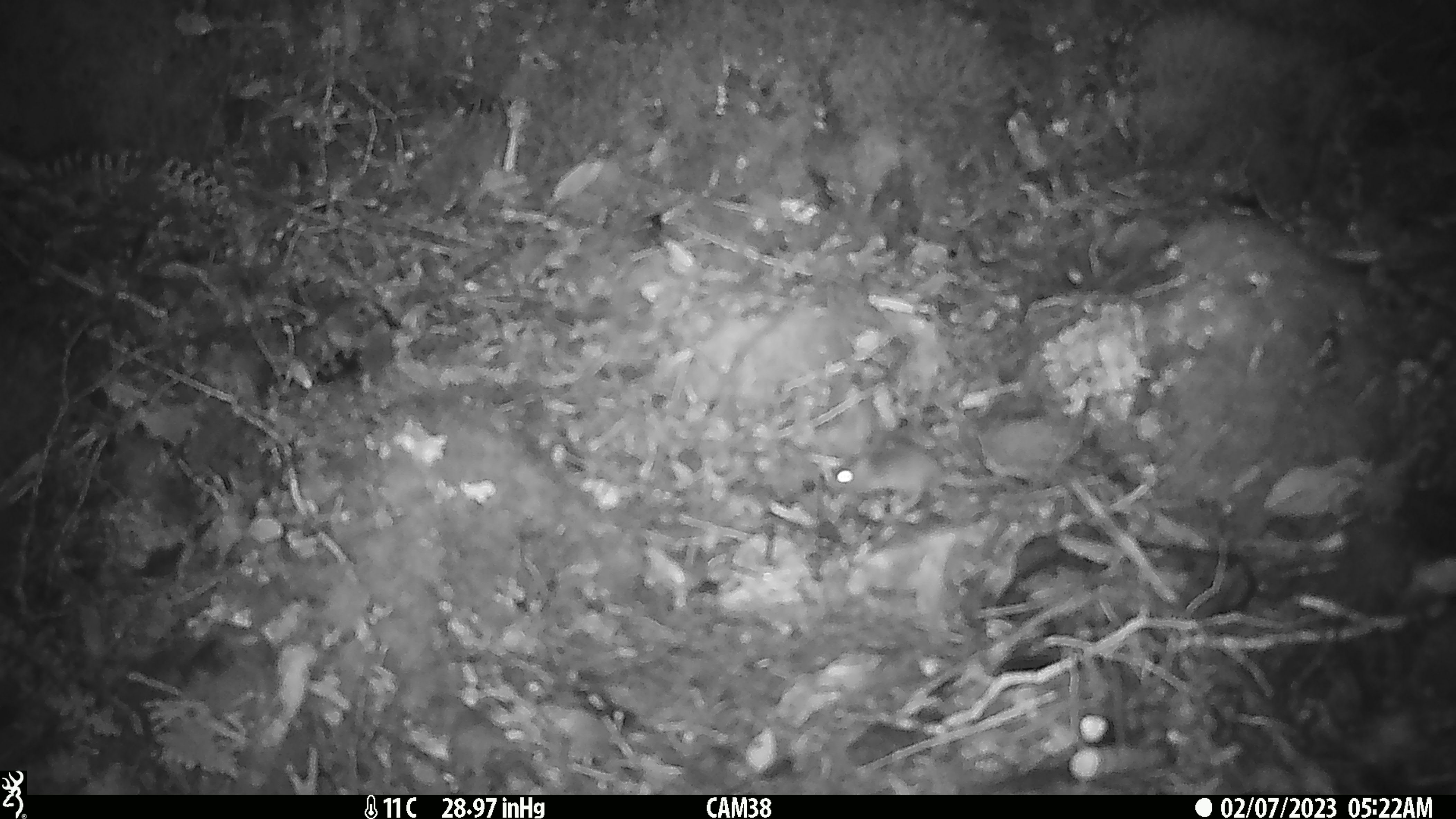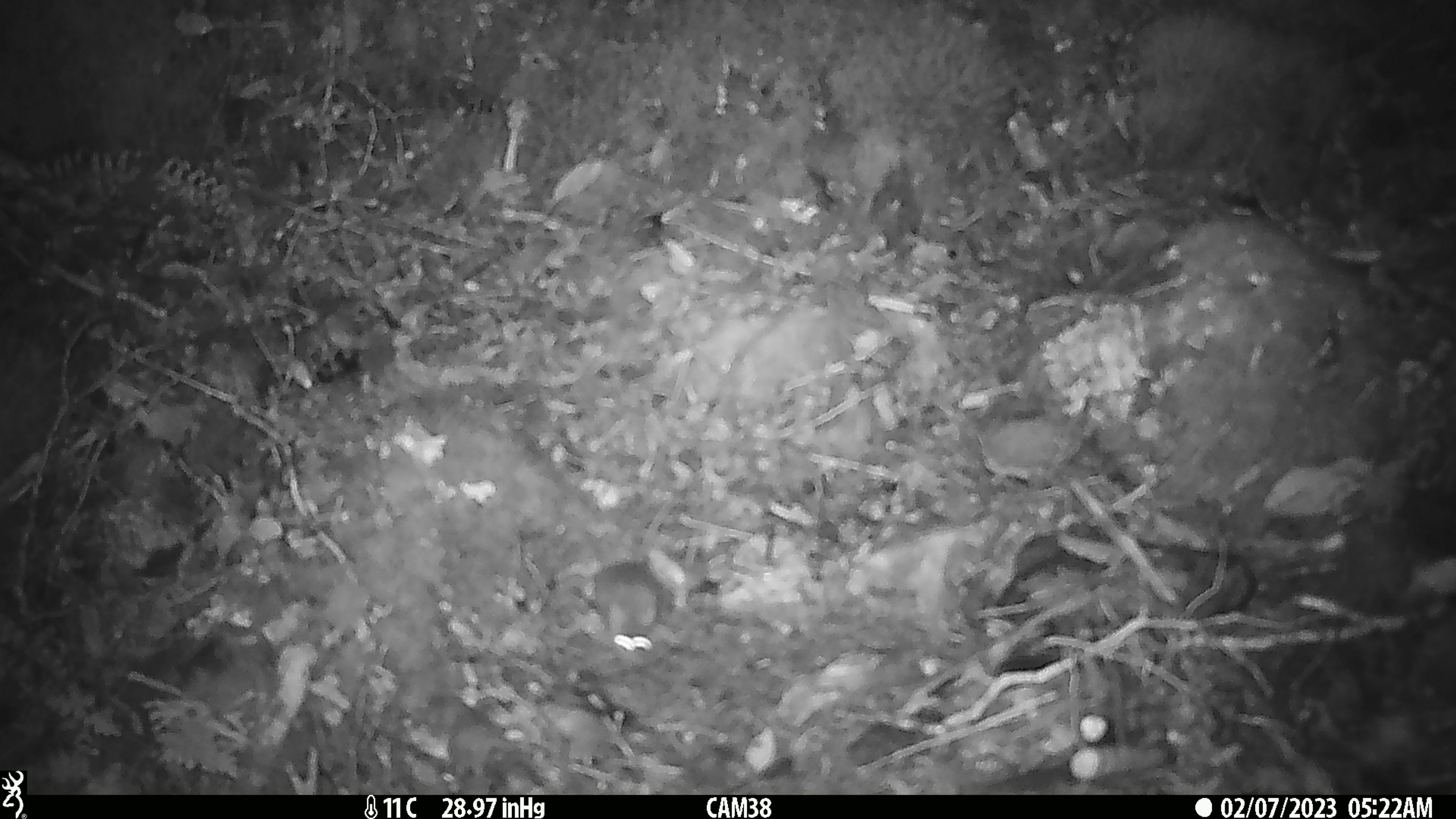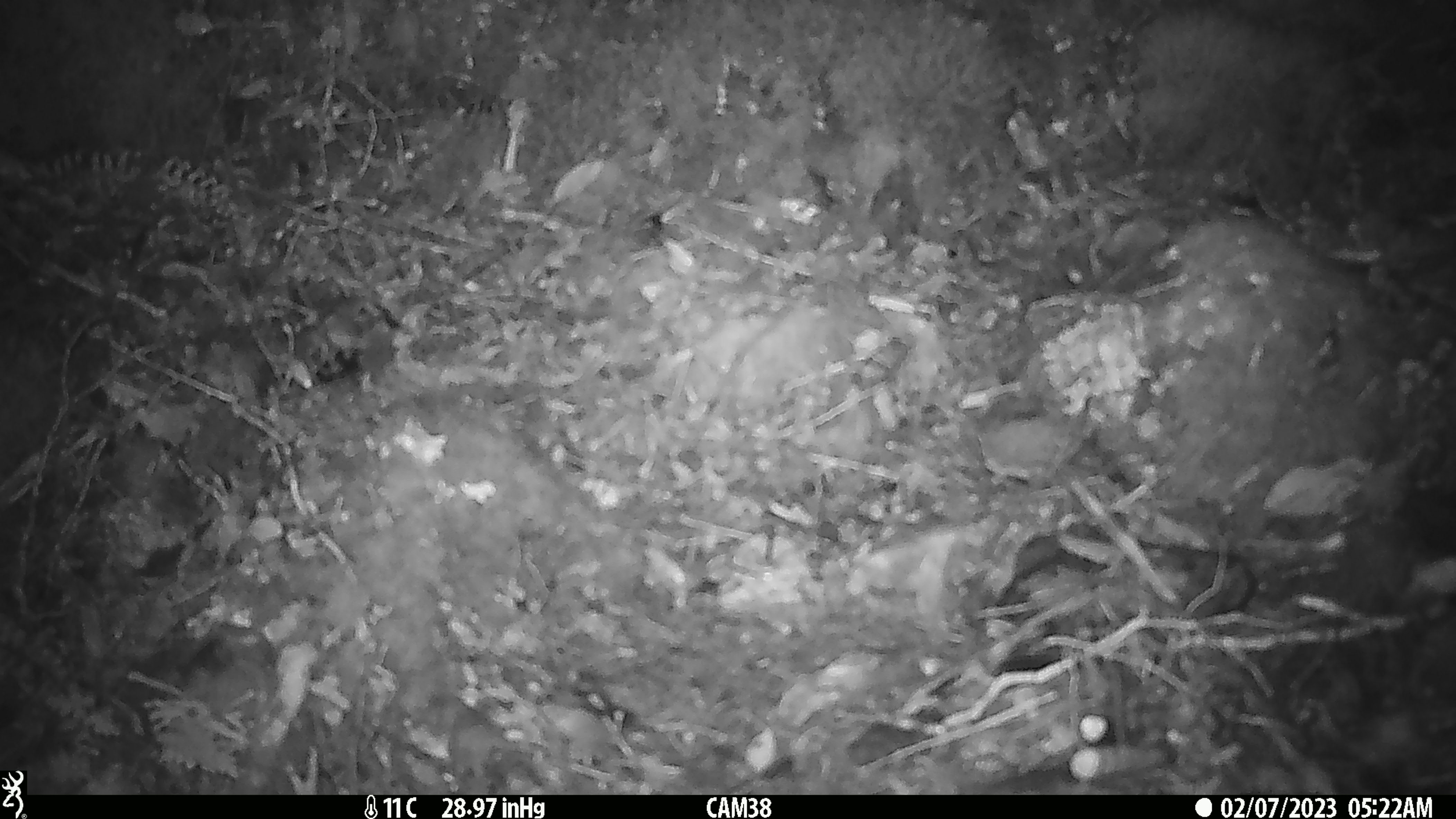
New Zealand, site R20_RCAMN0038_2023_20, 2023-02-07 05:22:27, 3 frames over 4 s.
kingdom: Animalia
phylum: Chordata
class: Mammalia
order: Rodentia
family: Muridae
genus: Mus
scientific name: Mus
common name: mouse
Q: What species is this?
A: Mouse (Mus).